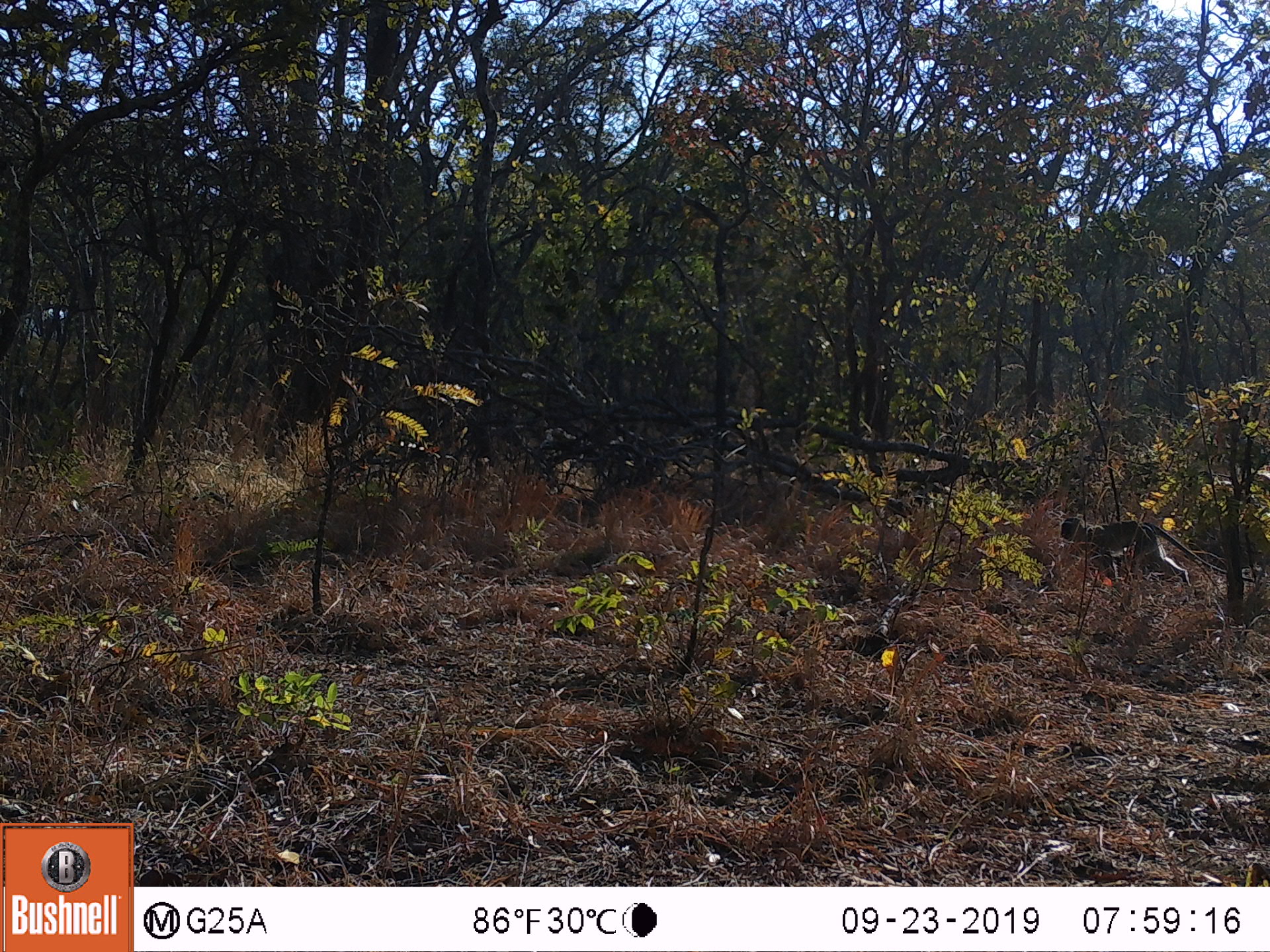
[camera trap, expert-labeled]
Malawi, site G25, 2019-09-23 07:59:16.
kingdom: Animalia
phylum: Chordata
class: Mammalia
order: Primates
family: Cercopithecidae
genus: Chlorocebus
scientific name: Chlorocebus pygerythrus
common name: vervet monkey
Vervet monkey (Chlorocebus pygerythrus), count 1.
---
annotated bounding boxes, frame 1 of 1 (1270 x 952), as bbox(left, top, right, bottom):
vervet monkey: bbox(1055, 511, 1262, 590)